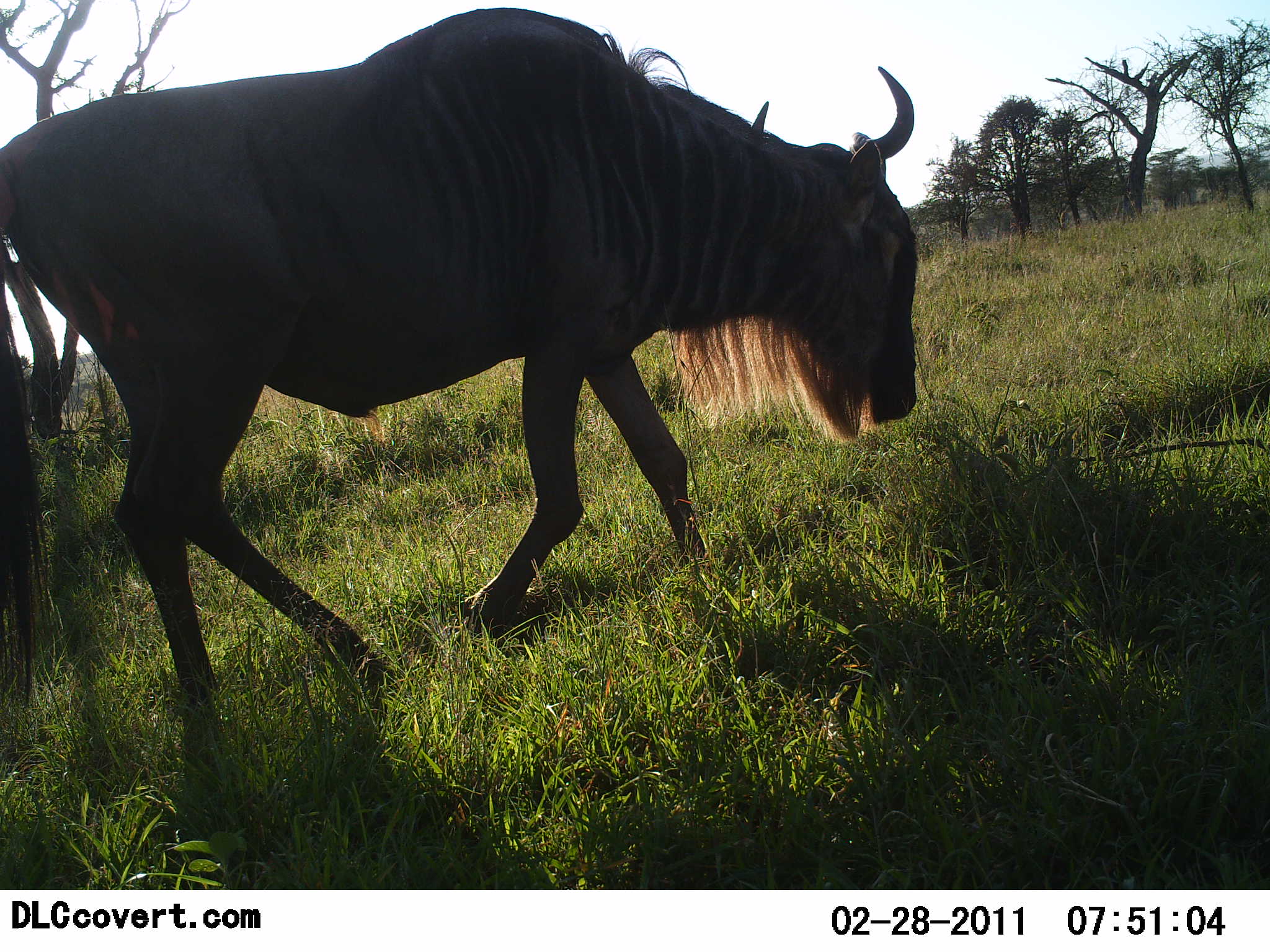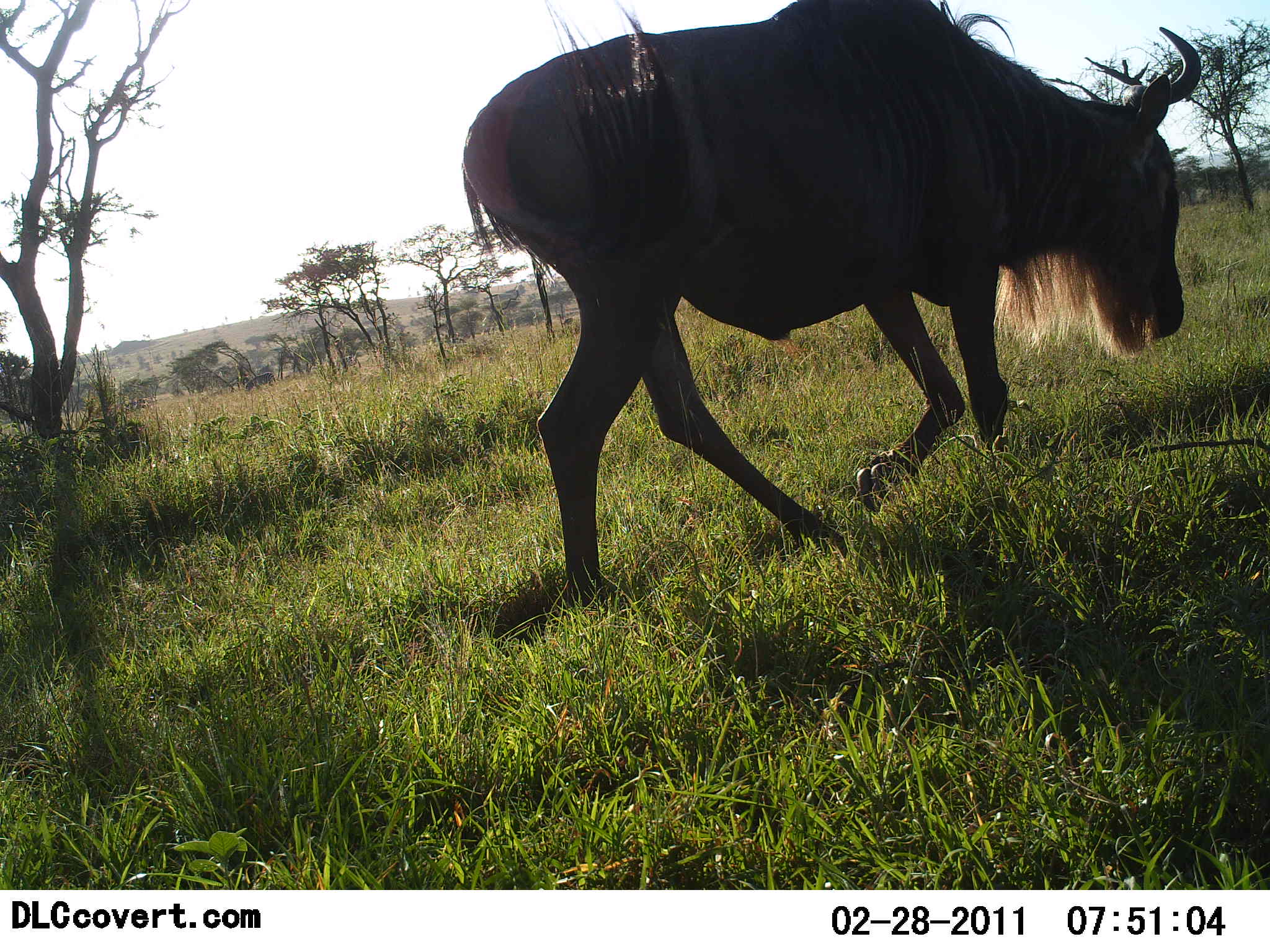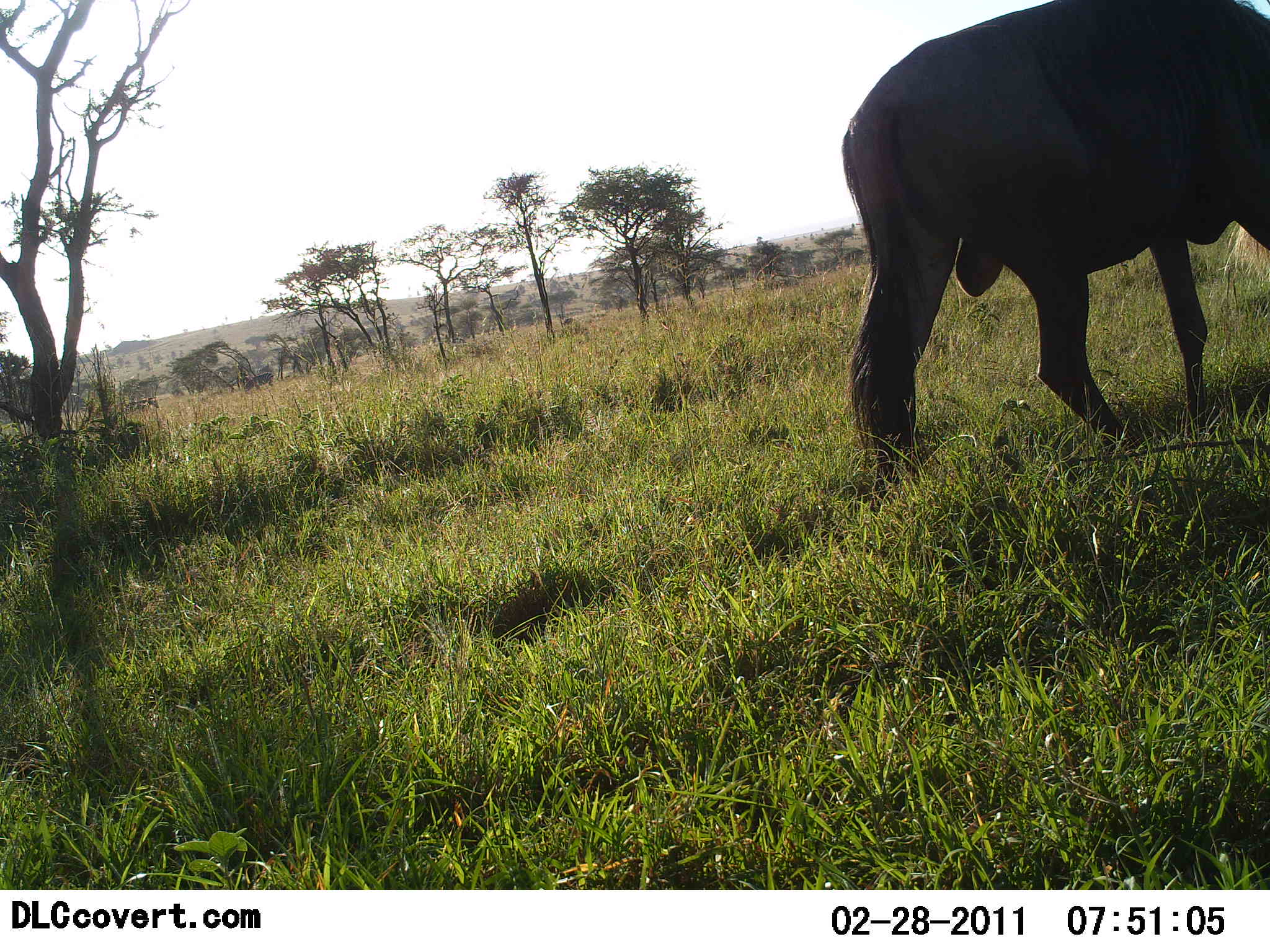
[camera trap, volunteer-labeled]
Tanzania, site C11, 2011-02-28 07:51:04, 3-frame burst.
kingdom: Animalia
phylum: Chordata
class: Mammalia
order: Artiodactyla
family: Bovidae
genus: Connochaetes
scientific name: Connochaetes taurinus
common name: blue wildebeest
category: wildebeest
Wildebeest (blue wildebeest) (Connochaetes taurinus), count 1. Behavior (volunteer vote fractions): standing 0%, resting 0%, moving 100%, interacting 0%. Young present (vote fraction): 0%. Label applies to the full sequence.